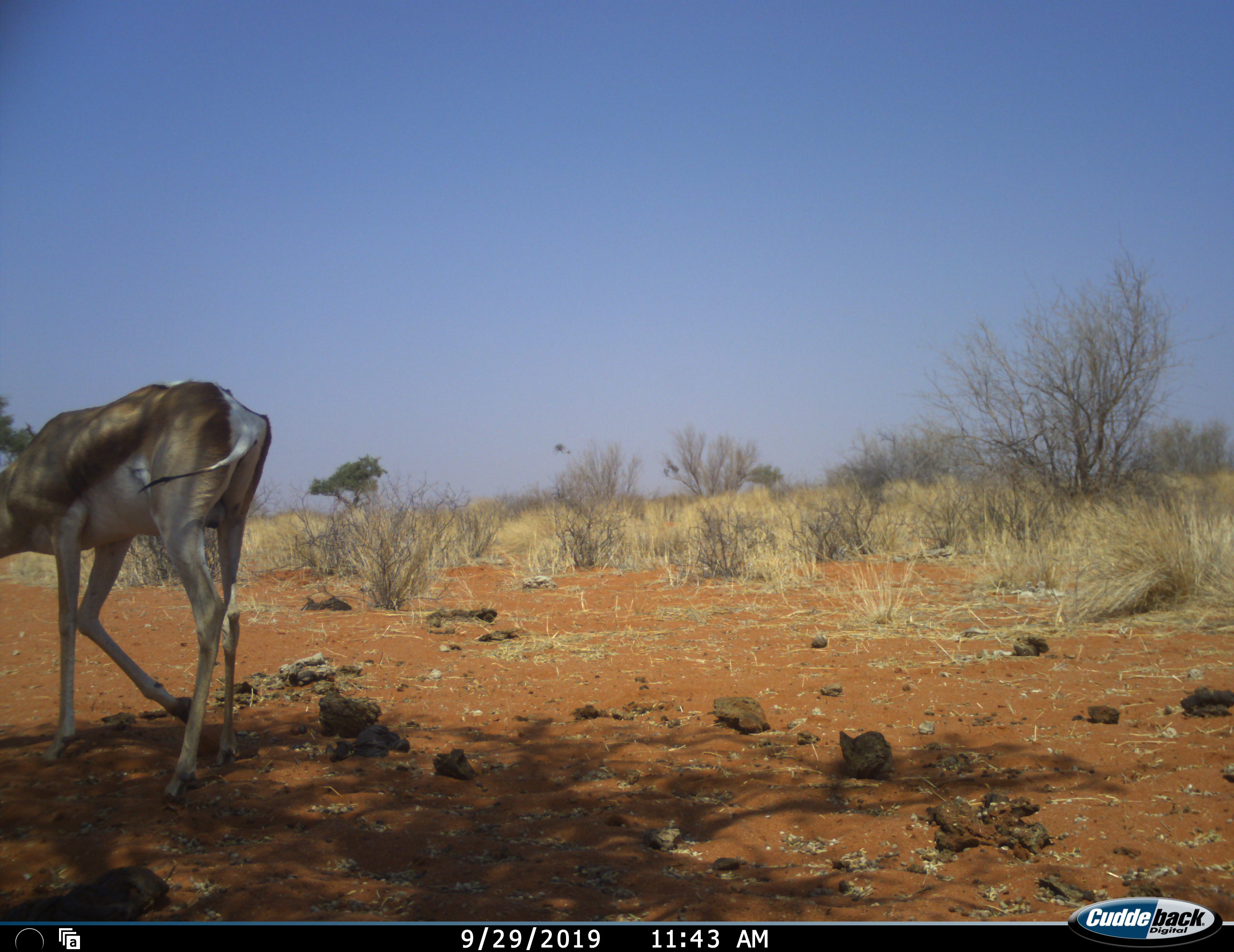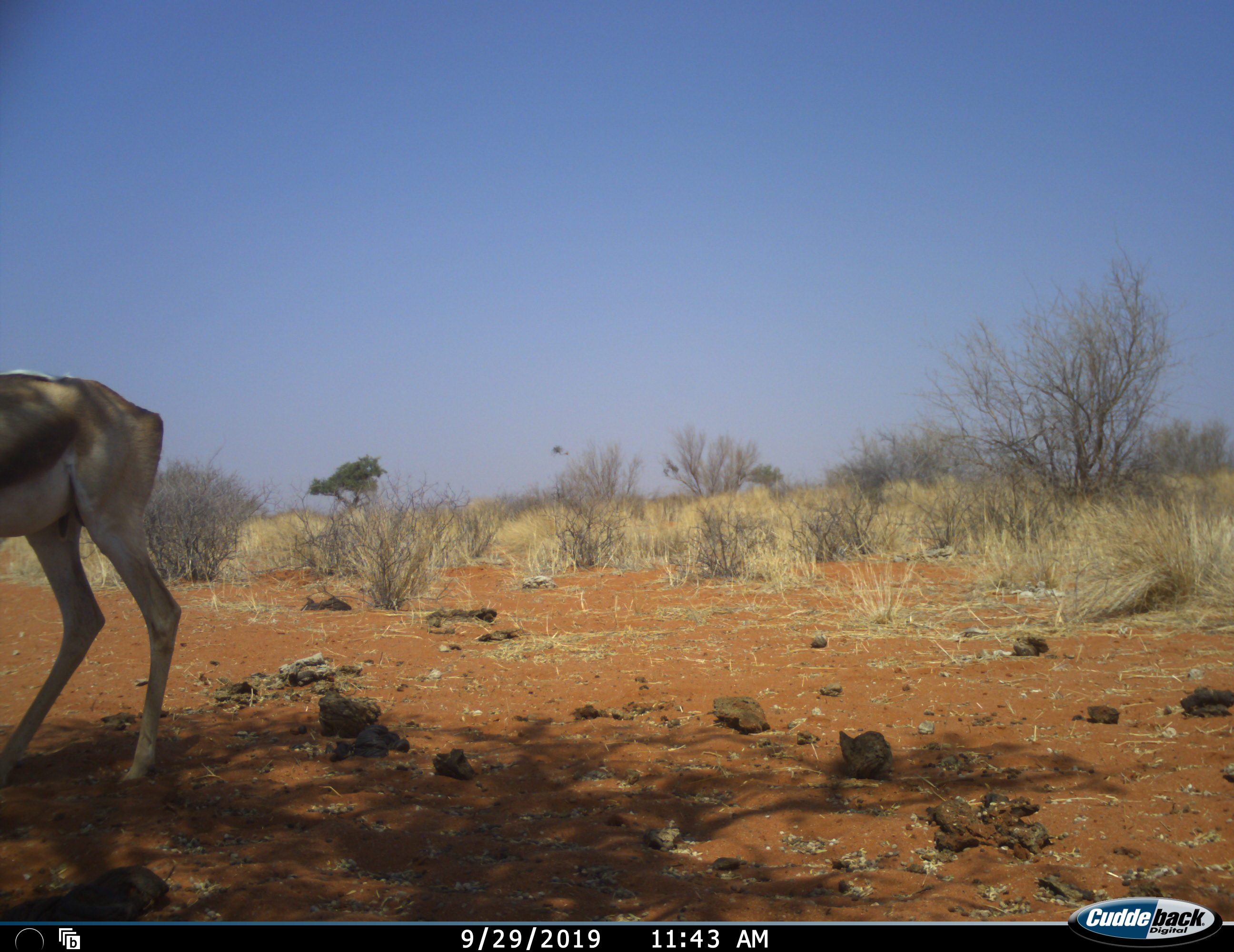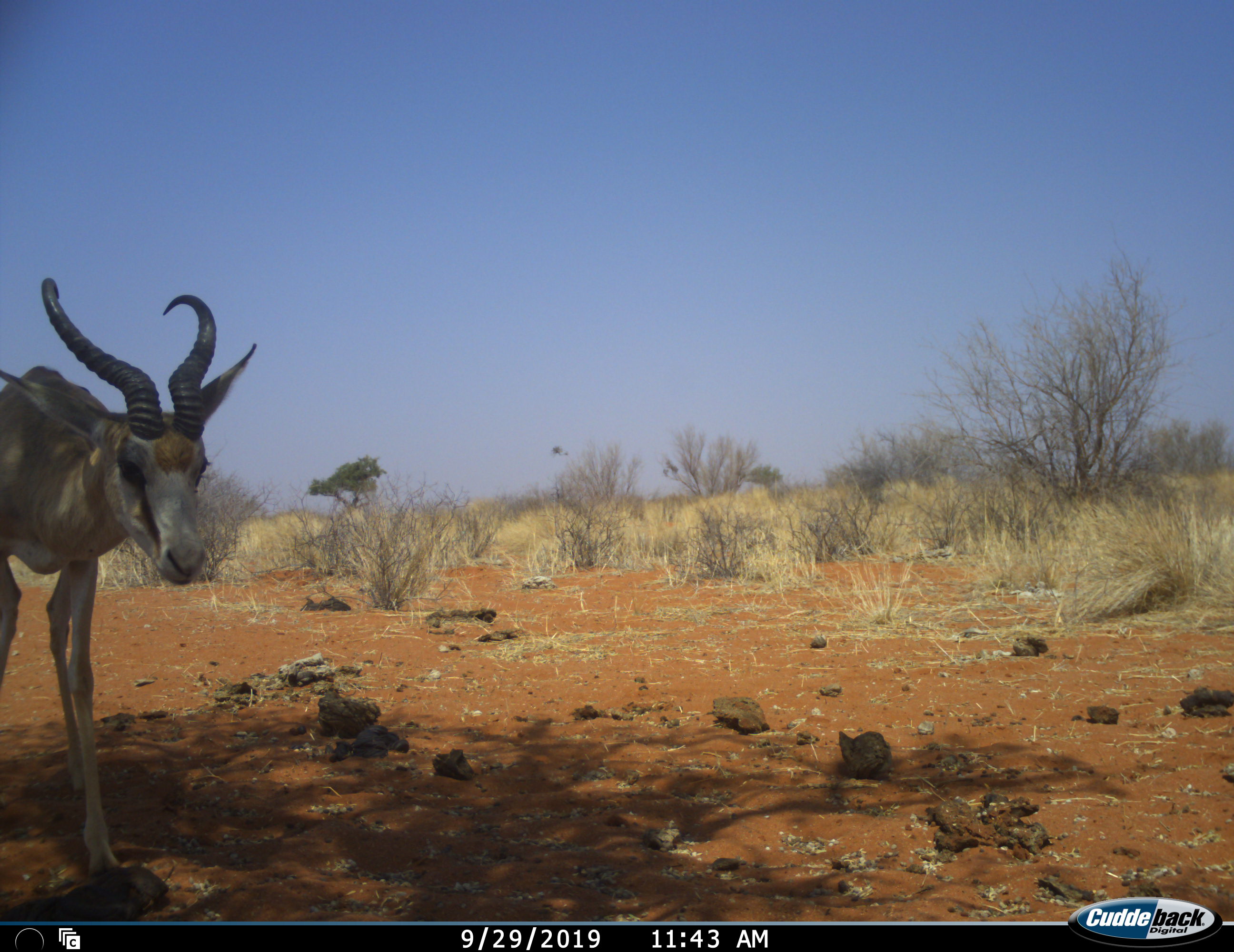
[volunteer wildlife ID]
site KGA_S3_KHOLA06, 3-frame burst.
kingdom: Animalia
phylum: Chordata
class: Mammalia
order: Artiodactyla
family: Bovidae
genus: Antidorcas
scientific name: Antidorcas marsupialis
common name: springbok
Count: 1.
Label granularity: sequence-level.